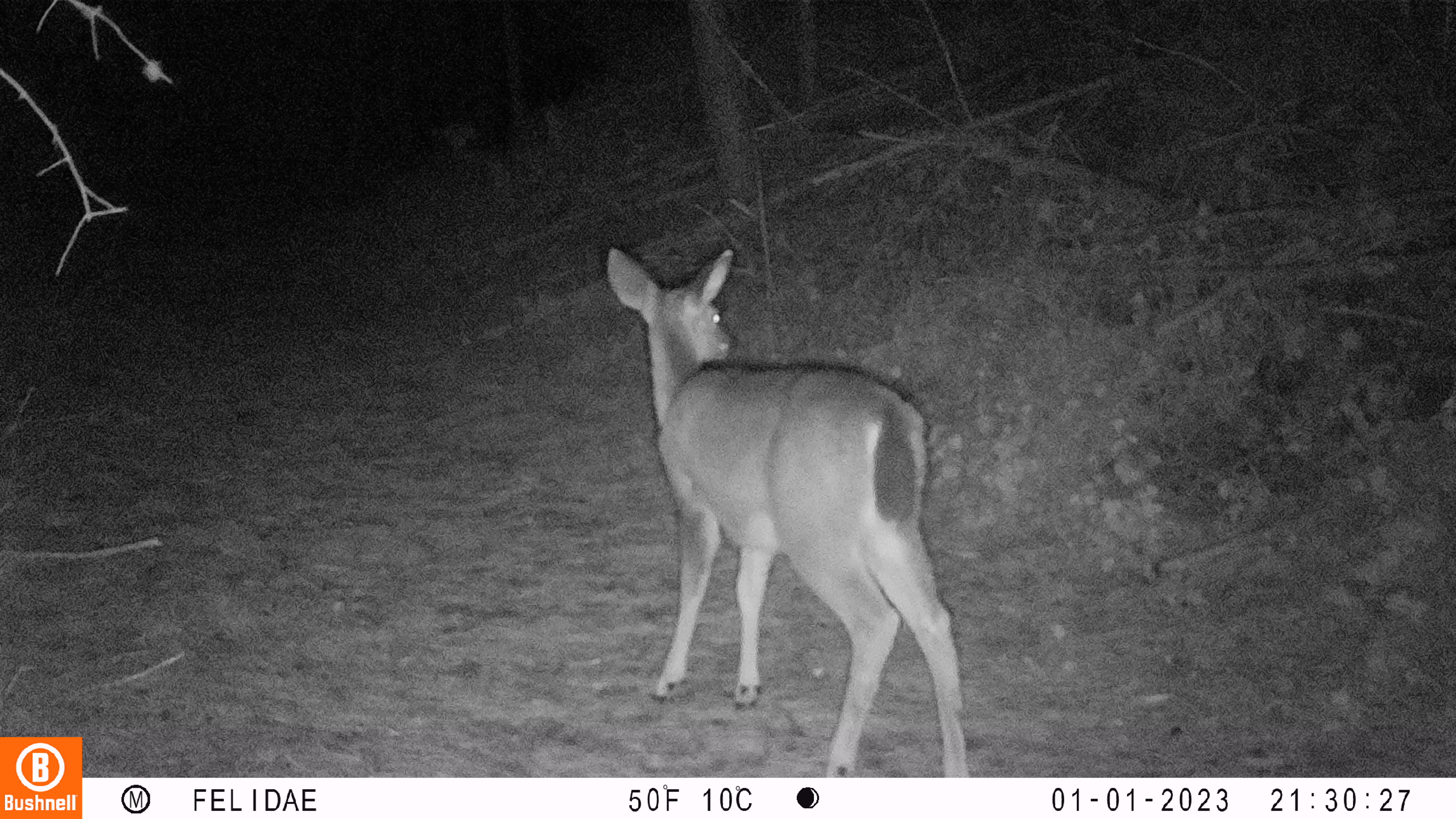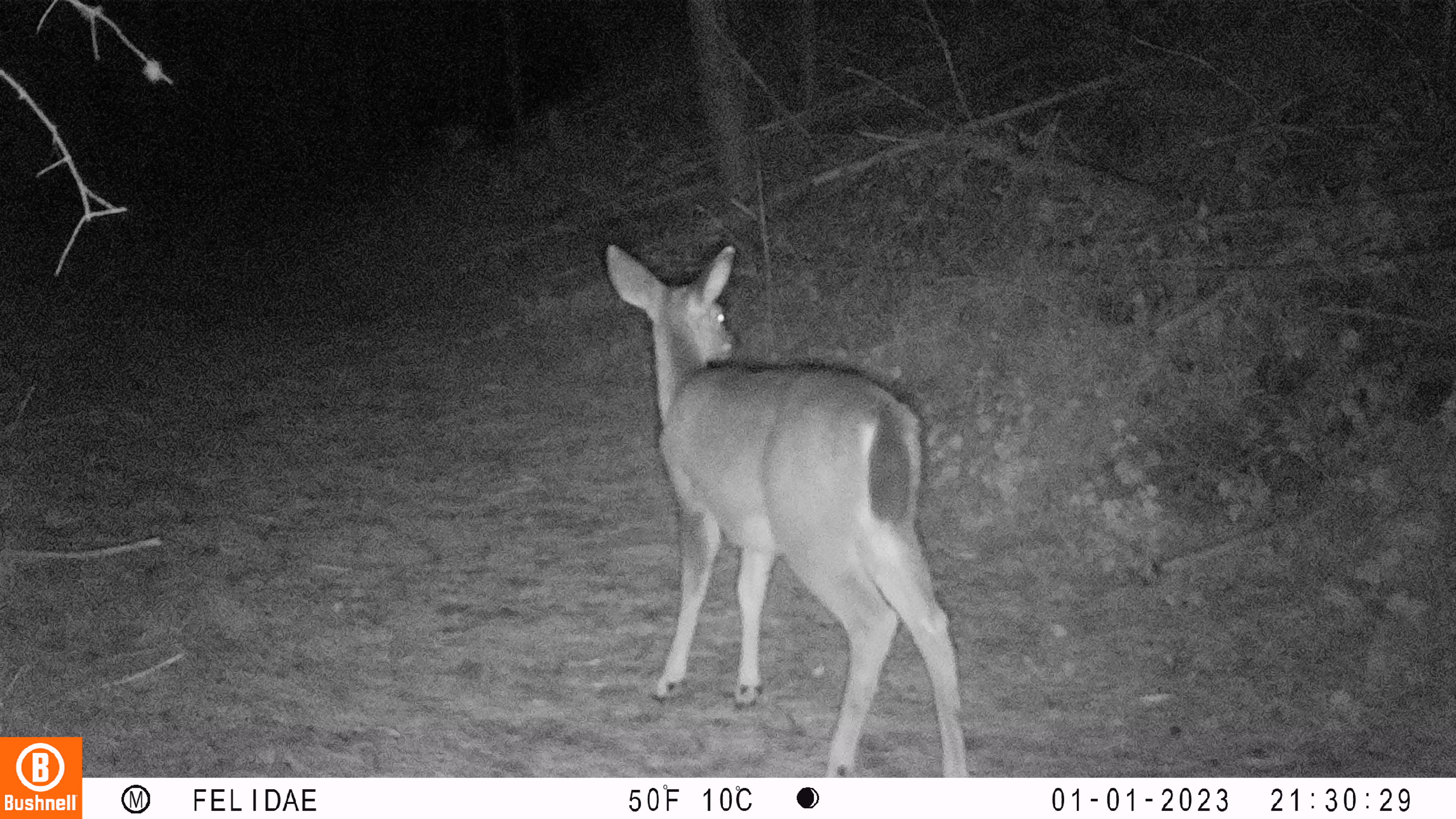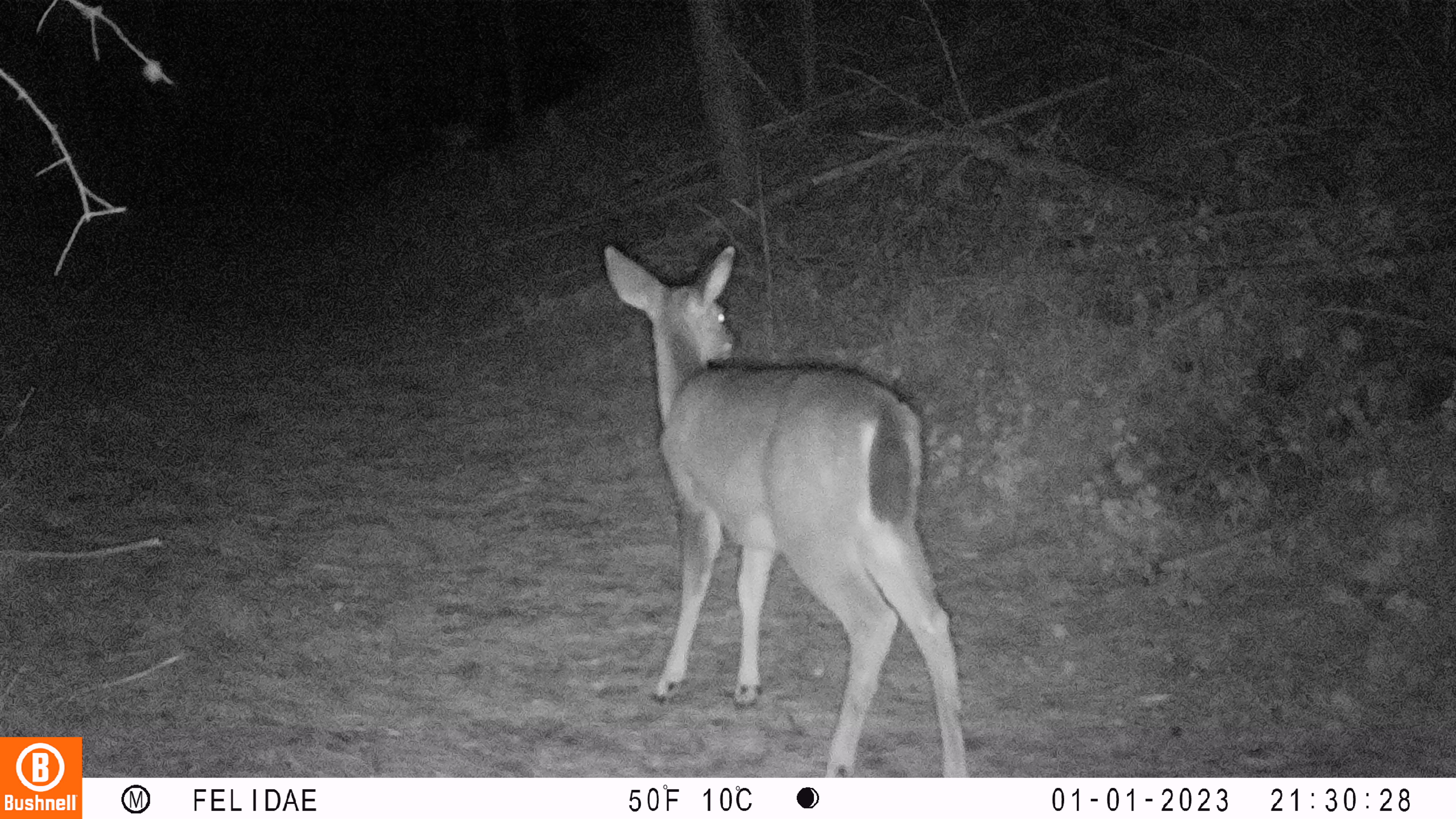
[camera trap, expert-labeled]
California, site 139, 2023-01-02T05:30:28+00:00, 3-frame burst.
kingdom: Animalia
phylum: Chordata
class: Mammalia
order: Artiodactyla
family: Cervidae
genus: Odocoileus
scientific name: Odocoileus hemionus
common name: mule deer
Mule deer (Odocoileus hemionus).